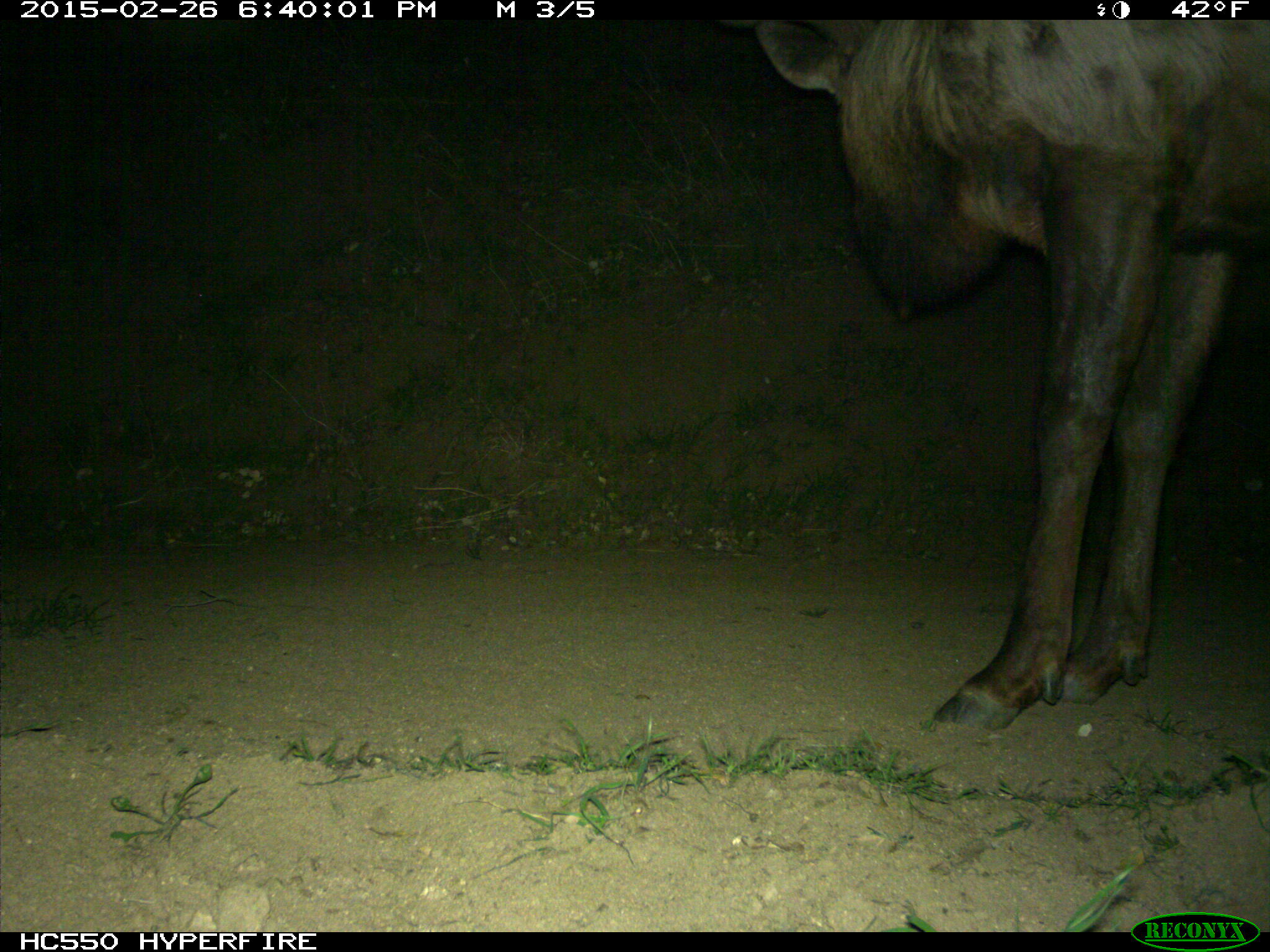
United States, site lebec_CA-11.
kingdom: Animalia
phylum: Chordata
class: Mammalia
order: Artiodactyla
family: Cervidae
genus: Cervus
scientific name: Cervus canadensis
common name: elk